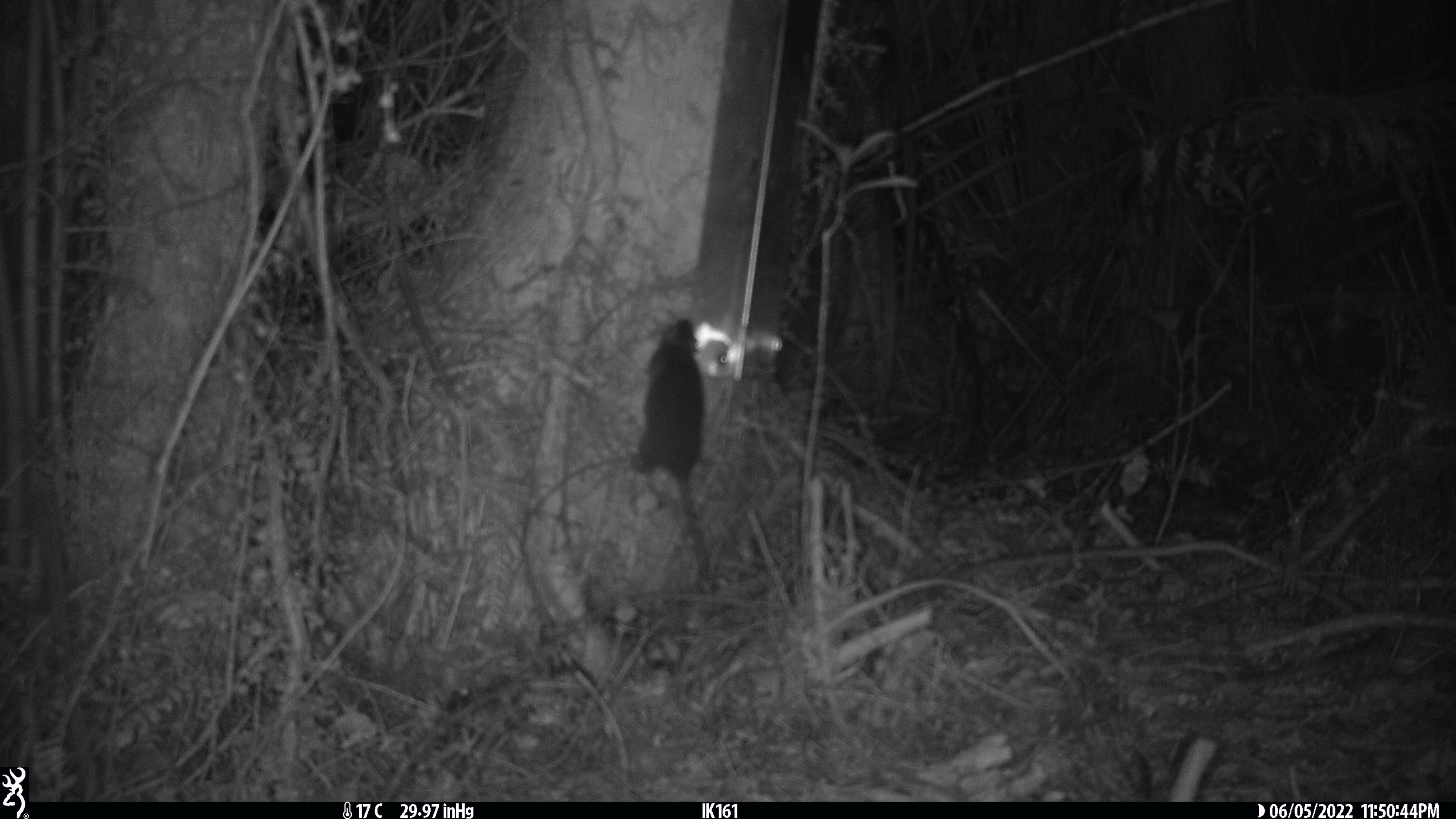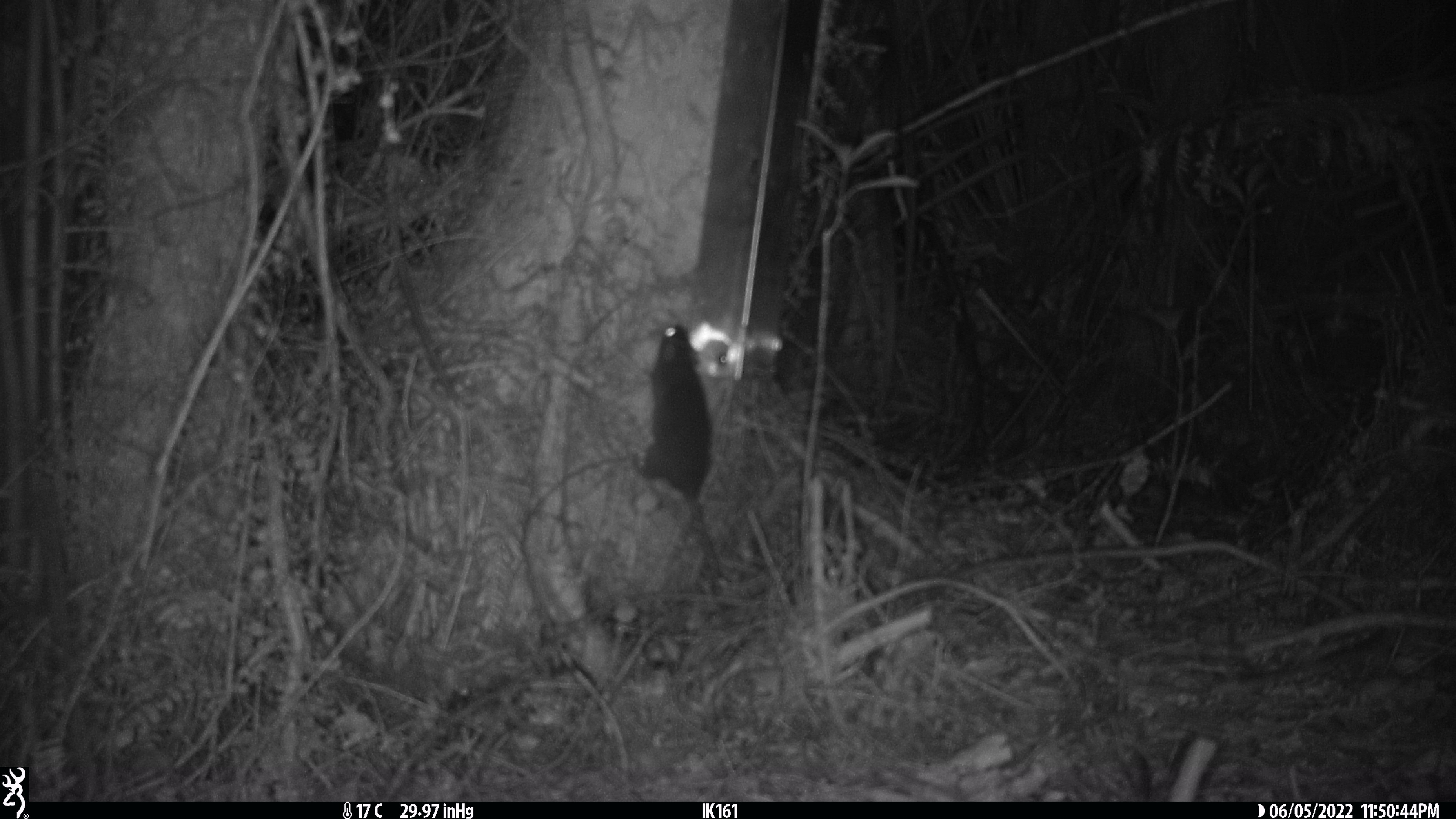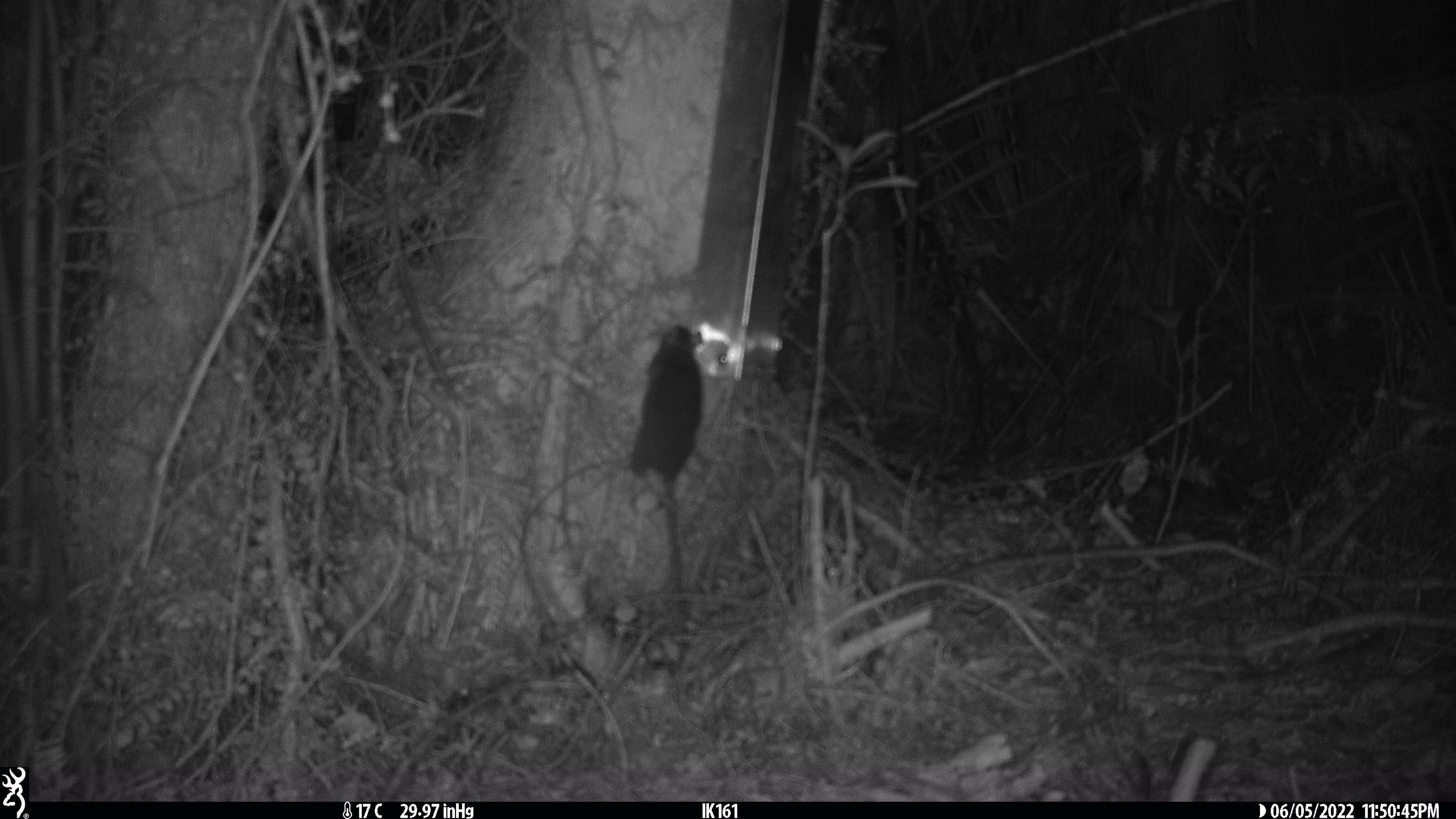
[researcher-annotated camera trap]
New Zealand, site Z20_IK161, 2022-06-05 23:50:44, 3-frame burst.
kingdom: Animalia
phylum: Chordata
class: Mammalia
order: Rodentia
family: Muridae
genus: Rattus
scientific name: Rattus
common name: rat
Rat (Rattus).